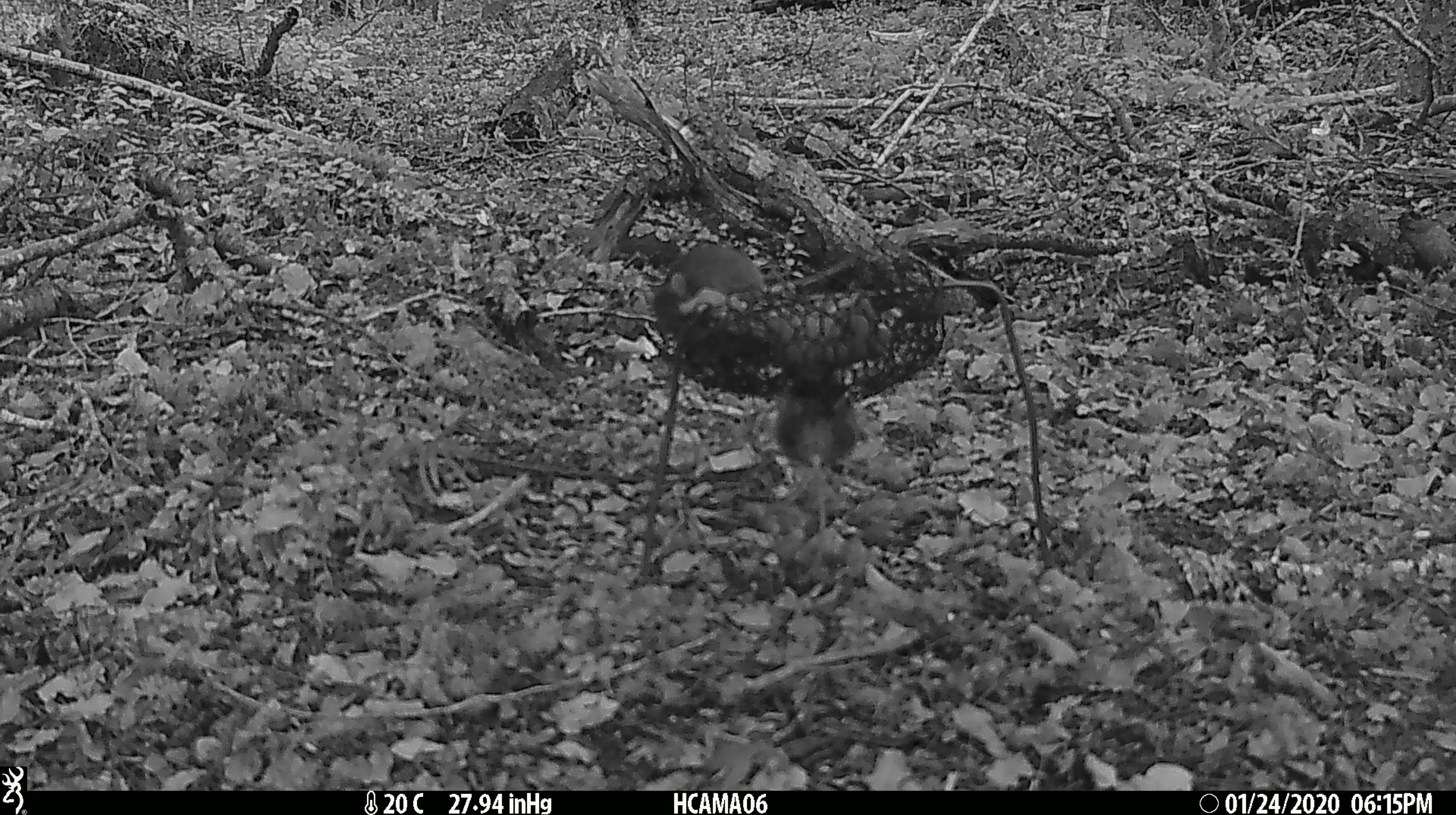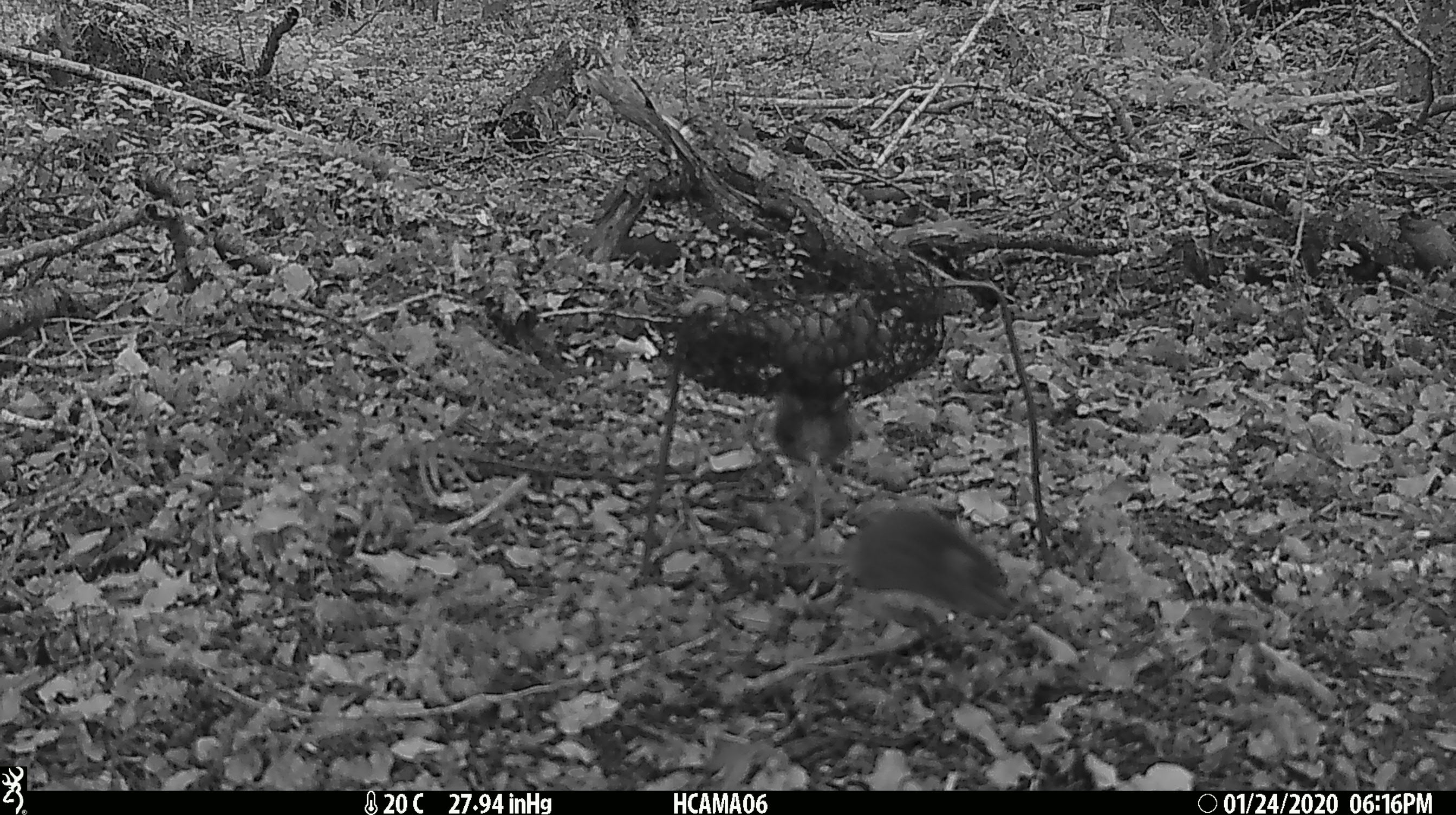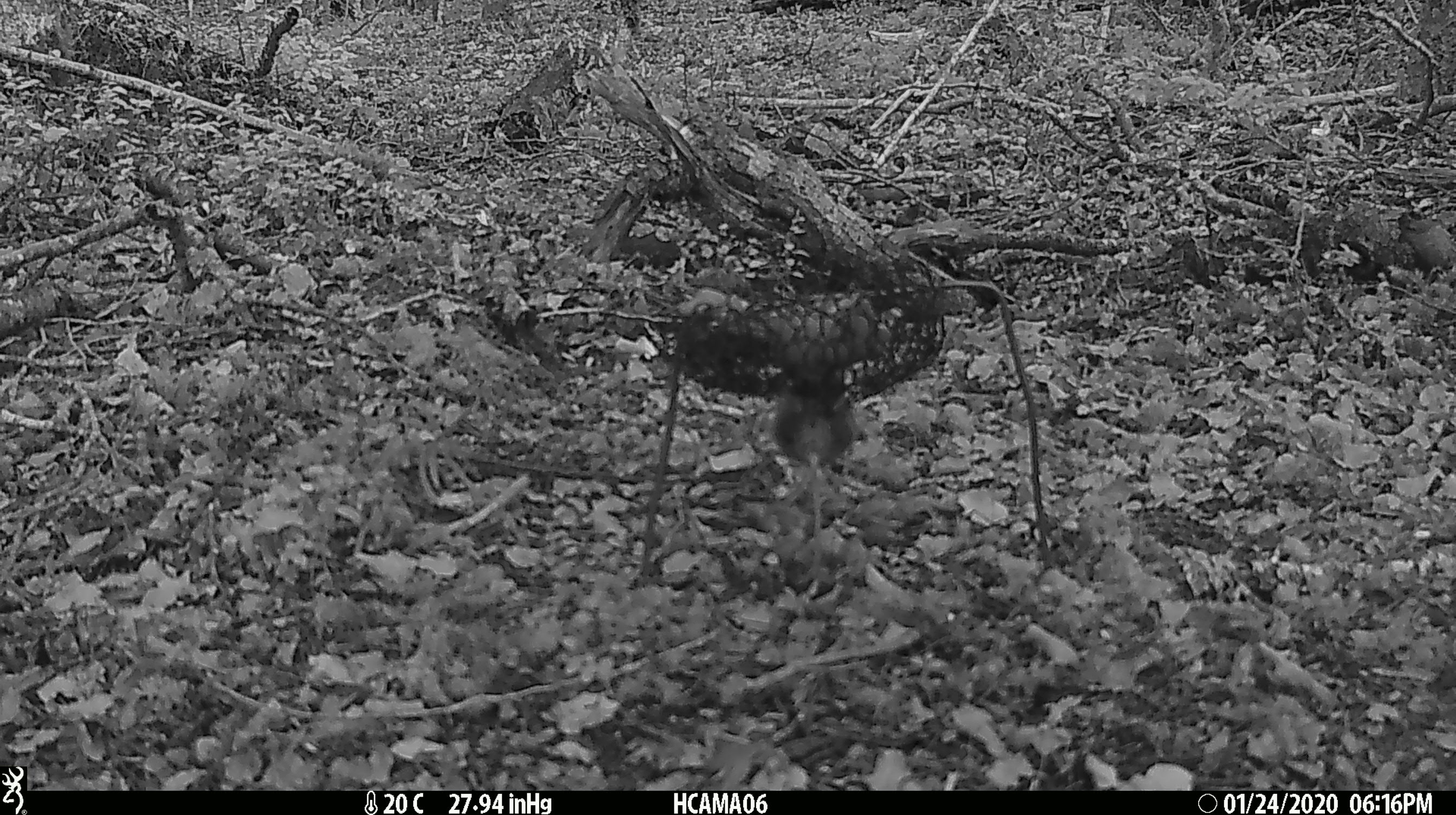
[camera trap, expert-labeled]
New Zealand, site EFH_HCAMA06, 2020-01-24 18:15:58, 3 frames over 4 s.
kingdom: Animalia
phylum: Chordata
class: Mammalia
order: Rodentia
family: Muridae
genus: Mus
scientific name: Mus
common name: mouse